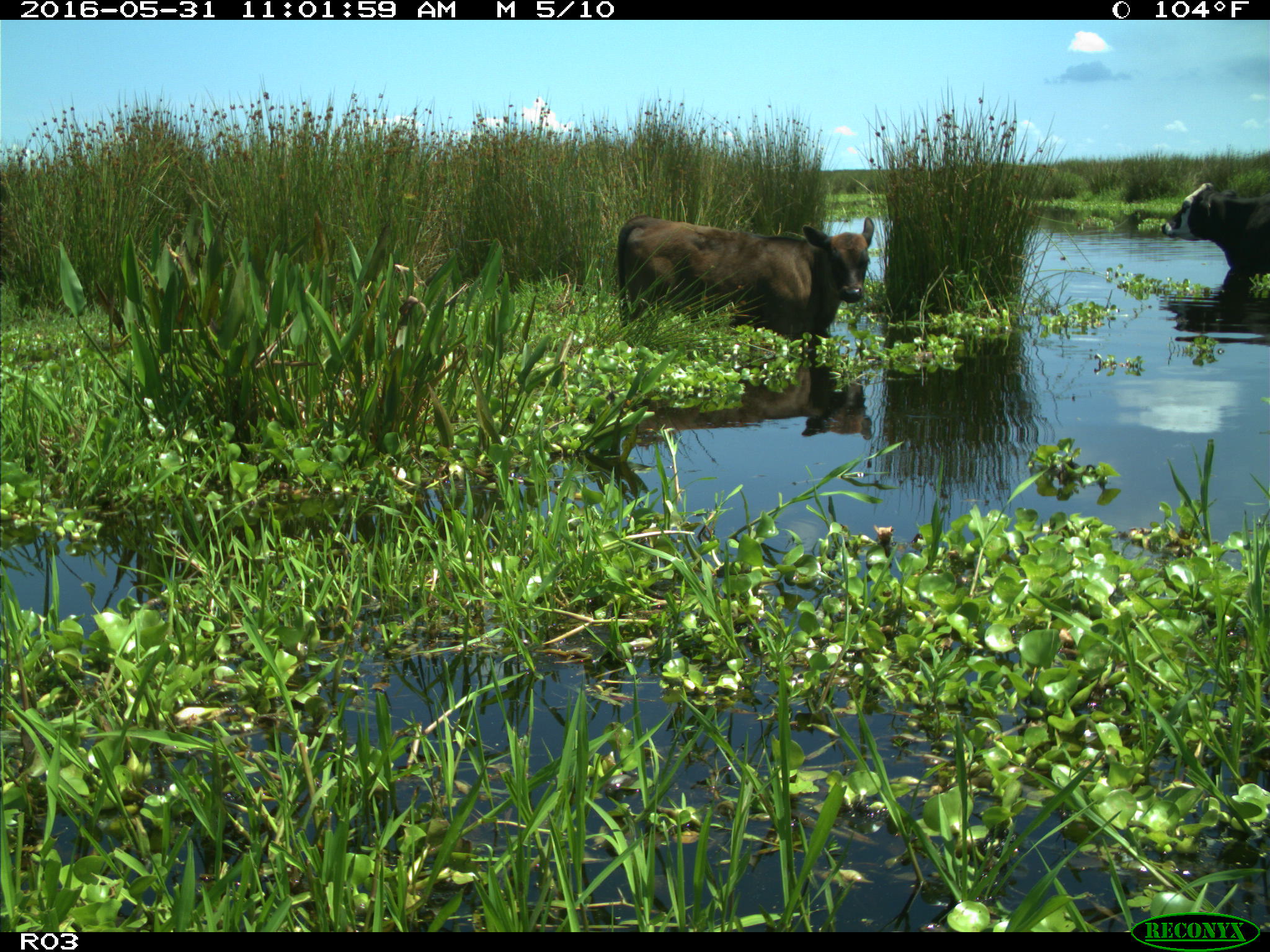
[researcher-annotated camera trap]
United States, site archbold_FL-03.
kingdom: Animalia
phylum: Chordata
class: Mammalia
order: Artiodactyla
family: Bovidae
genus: Bos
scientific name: Bos taurus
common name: domestic cow